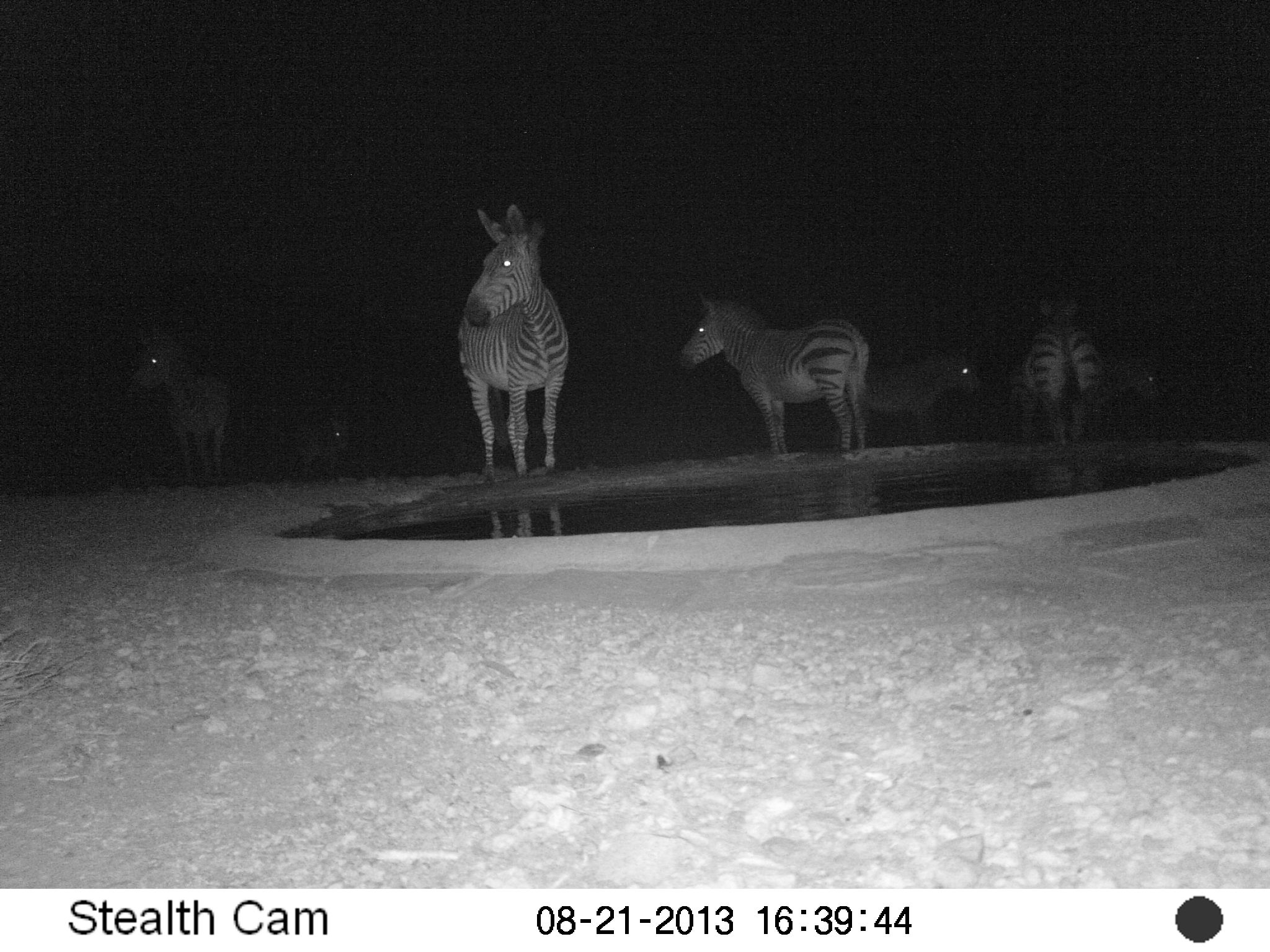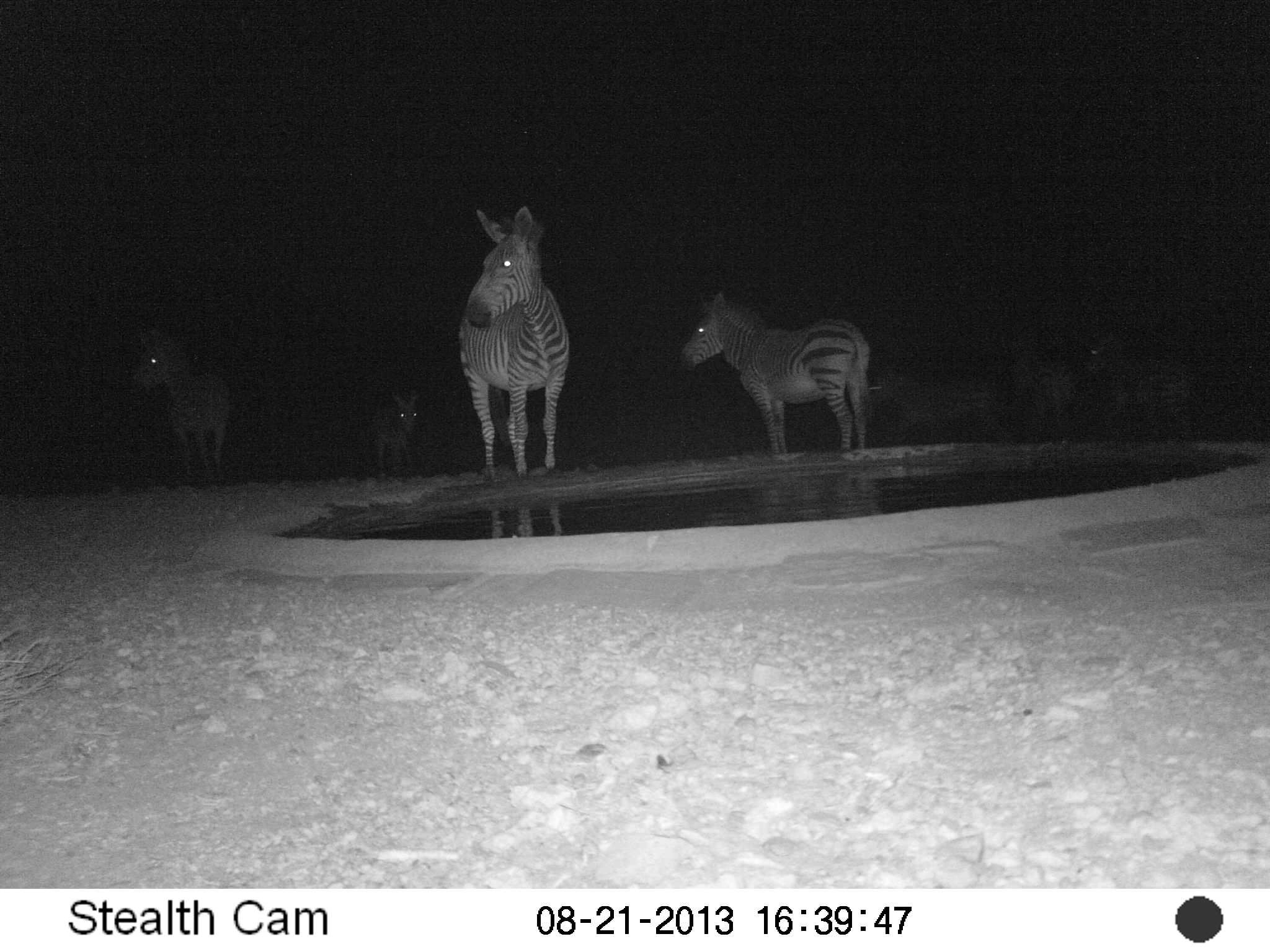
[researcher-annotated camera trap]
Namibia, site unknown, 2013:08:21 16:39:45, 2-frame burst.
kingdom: Animalia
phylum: Chordata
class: Mammalia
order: Perissodactyla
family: Equidae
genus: Equus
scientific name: Equus zebra hartmannae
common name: hartmann's mountain zebra